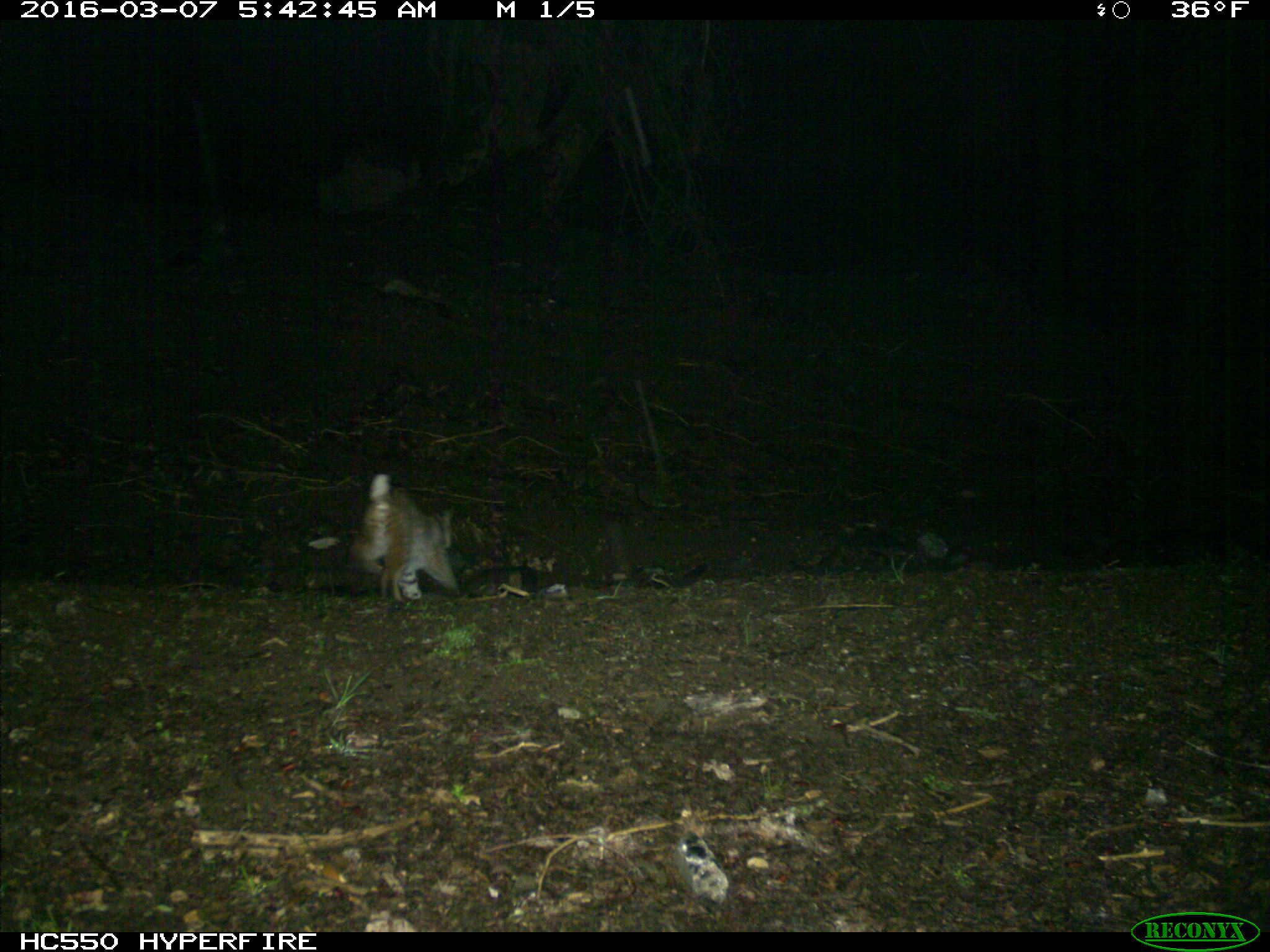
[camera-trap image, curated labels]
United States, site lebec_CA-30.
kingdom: Animalia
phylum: Chordata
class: Mammalia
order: Carnivora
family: Felidae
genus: Lynx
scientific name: Lynx rufus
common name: bobcat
Lynx rufus (bobcat).